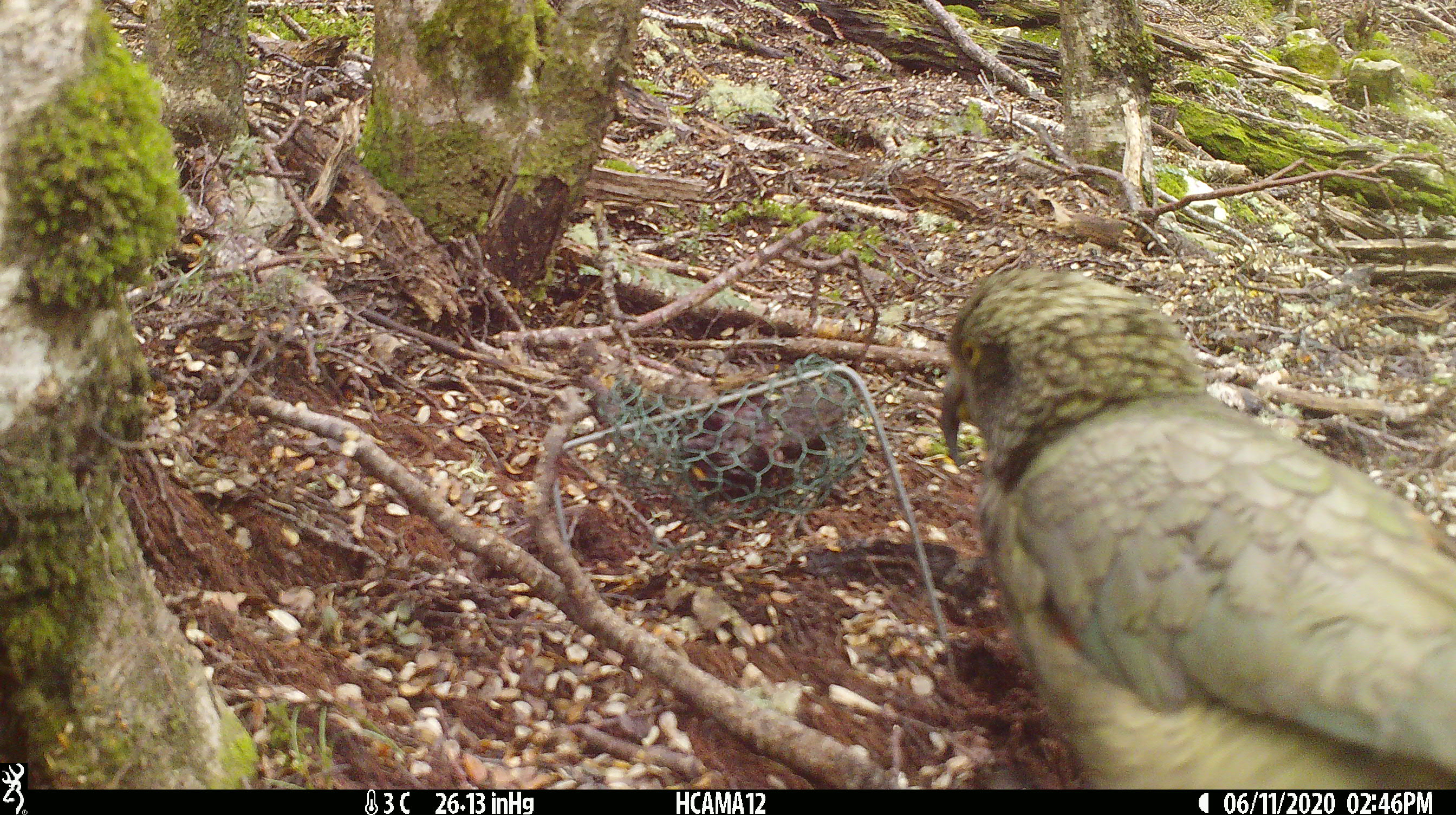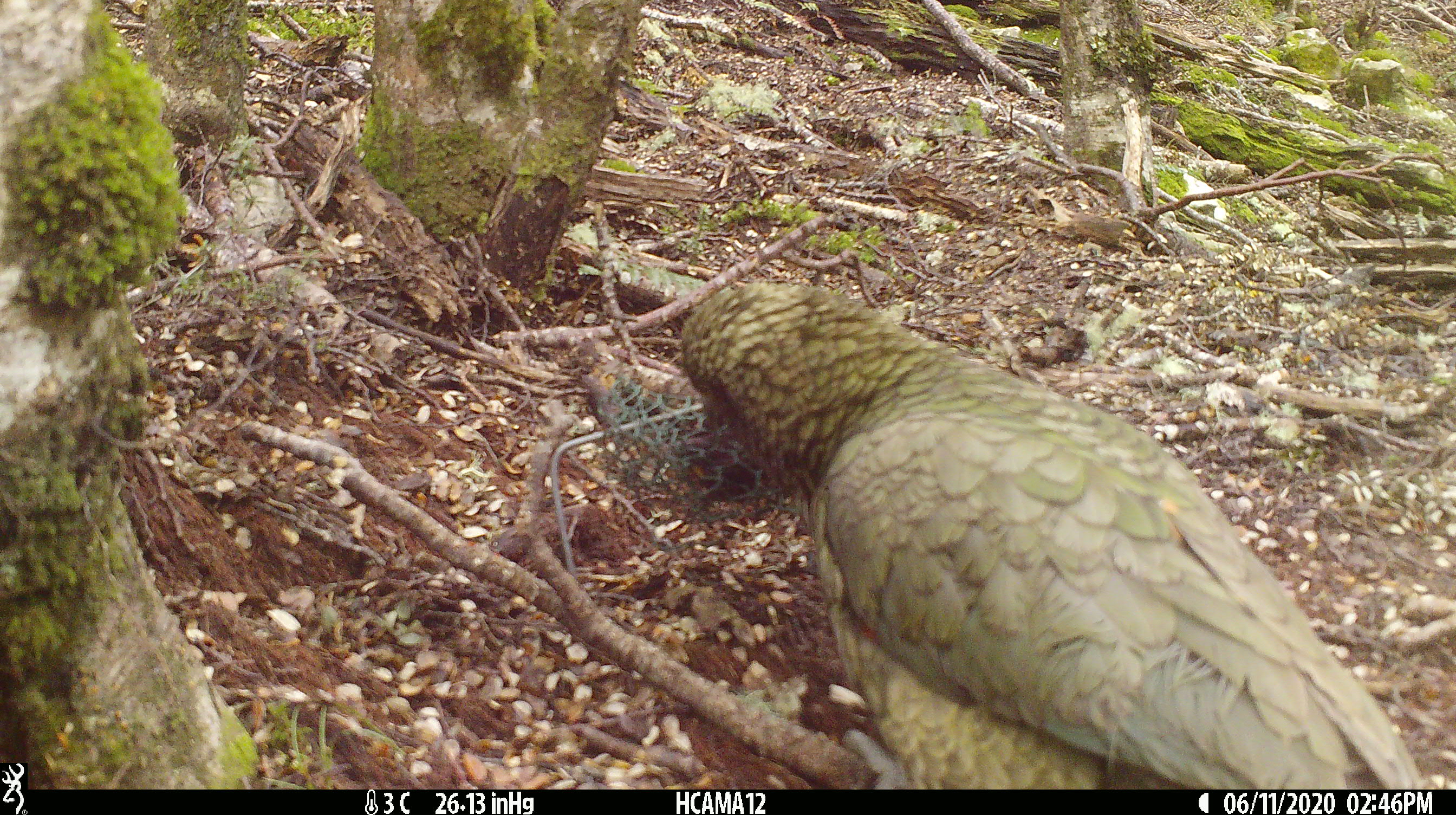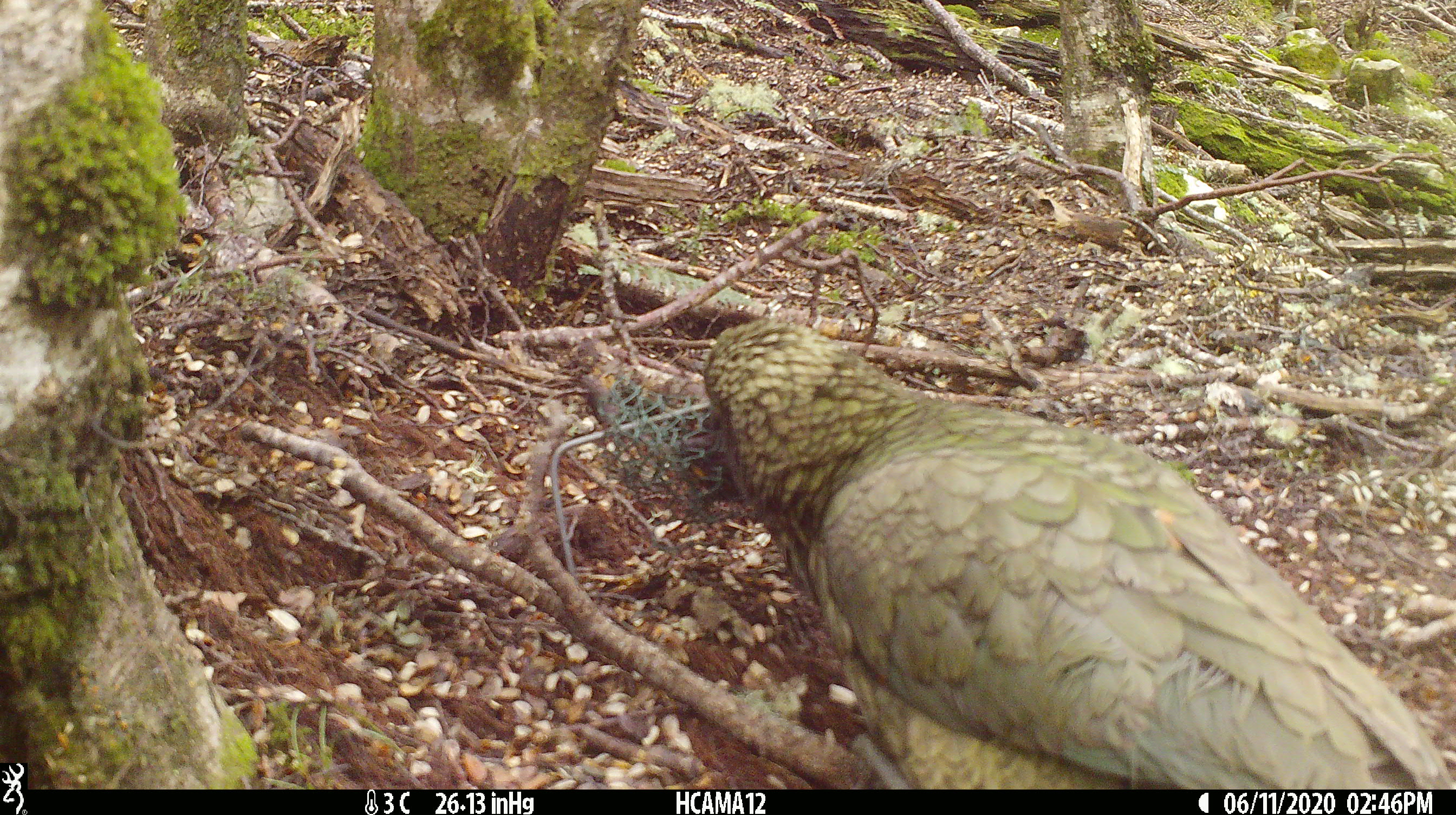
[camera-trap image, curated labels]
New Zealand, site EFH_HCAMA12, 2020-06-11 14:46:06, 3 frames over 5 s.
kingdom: Animalia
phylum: Chordata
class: Aves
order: Psittaciformes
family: Strigopidae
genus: Nestor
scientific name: Nestor notabilis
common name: kea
Kea (Nestor notabilis).